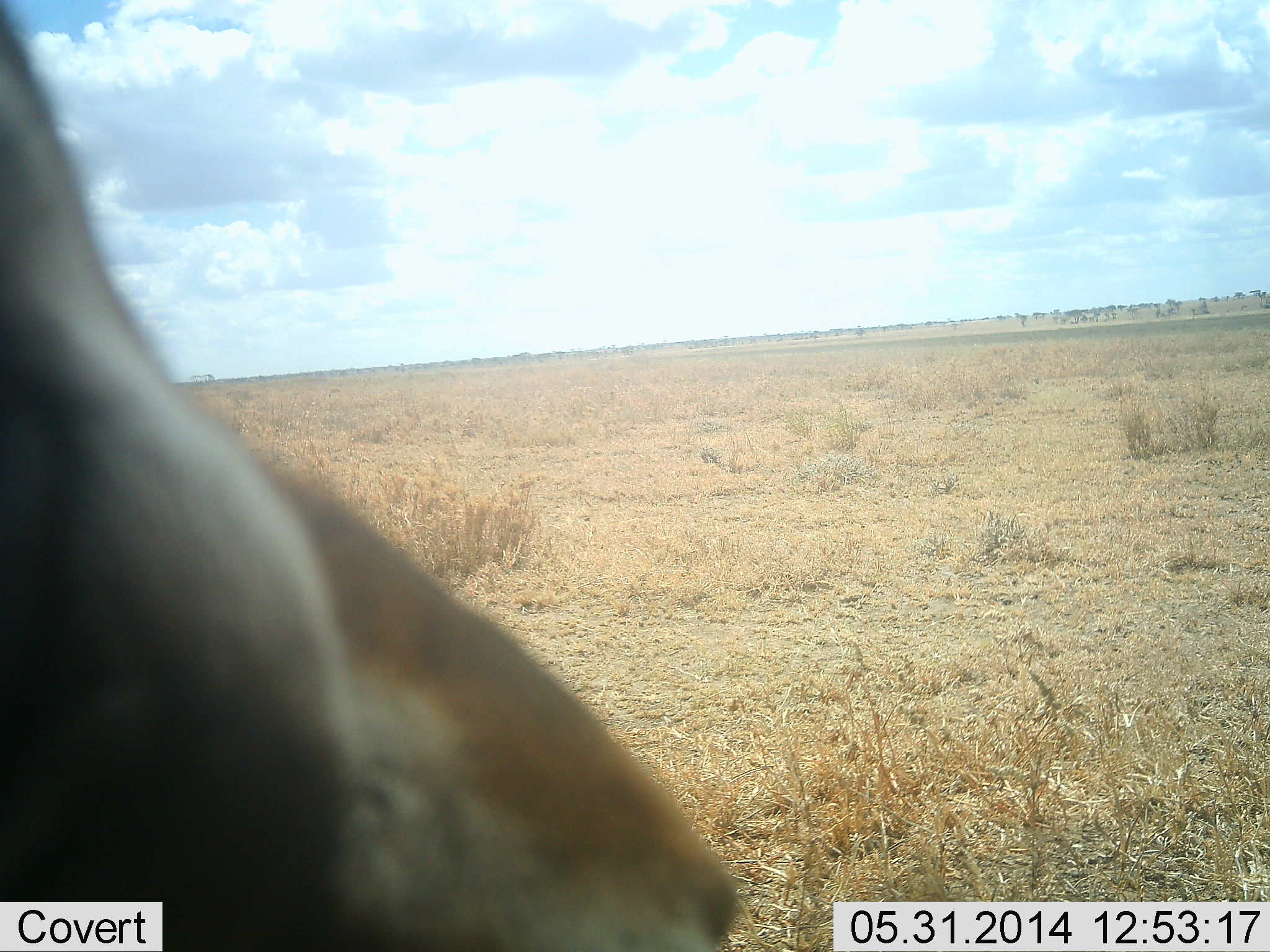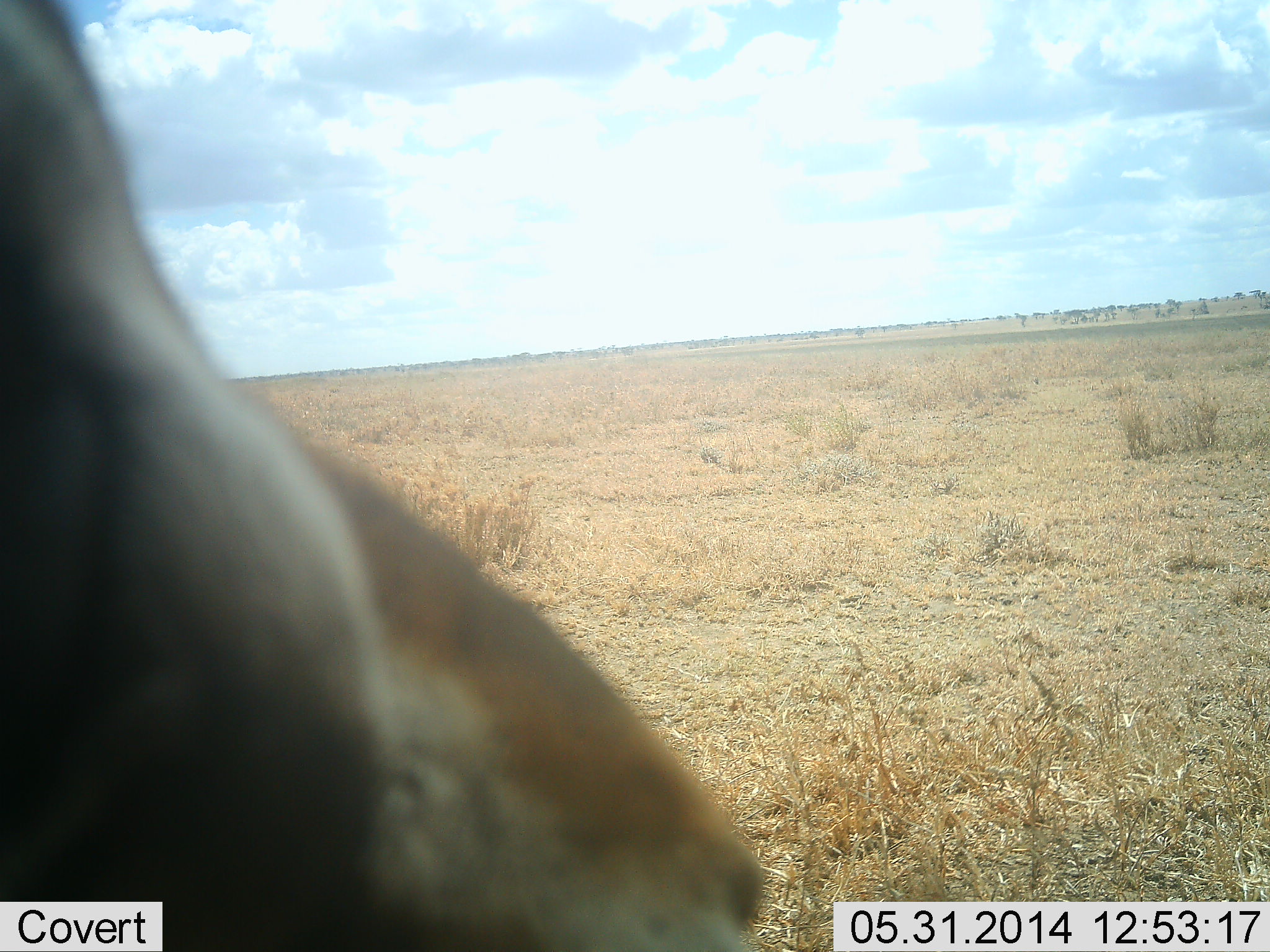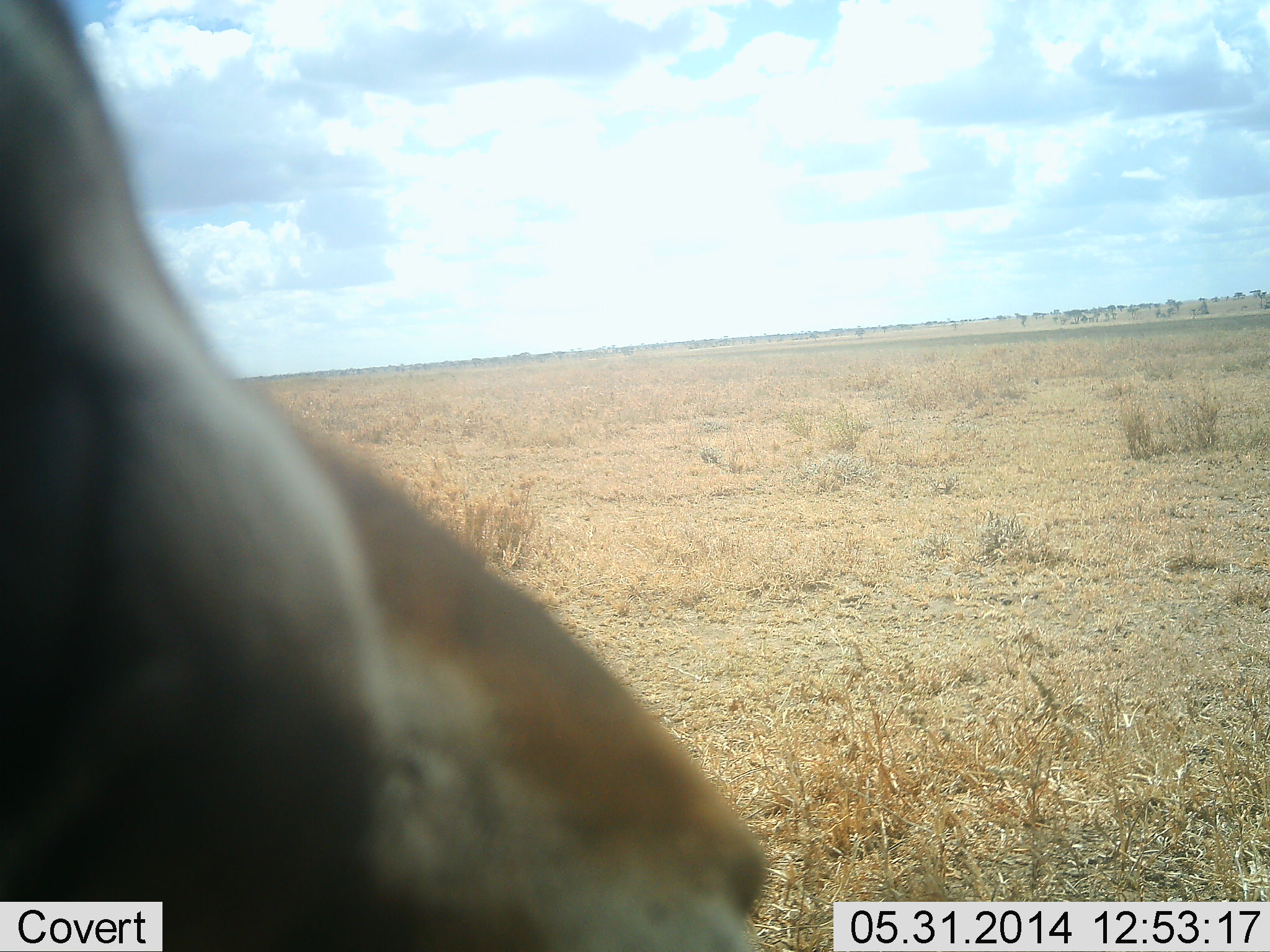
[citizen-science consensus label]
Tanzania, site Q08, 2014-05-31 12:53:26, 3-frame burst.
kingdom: Animalia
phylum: Chordata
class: Mammalia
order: Artiodactyla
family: Bovidae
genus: Eudorcas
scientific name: Eudorcas thomsonii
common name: thomson's gazelle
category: gazellethomsons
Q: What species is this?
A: Gazellethomsons (thomson's gazelle) (Eudorcas thomsonii).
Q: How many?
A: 1.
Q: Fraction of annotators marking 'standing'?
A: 86%.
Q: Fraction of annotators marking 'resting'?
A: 0%.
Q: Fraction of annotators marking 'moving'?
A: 14%.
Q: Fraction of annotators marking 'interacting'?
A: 0%.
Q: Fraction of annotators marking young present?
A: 0%.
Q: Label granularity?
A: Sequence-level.